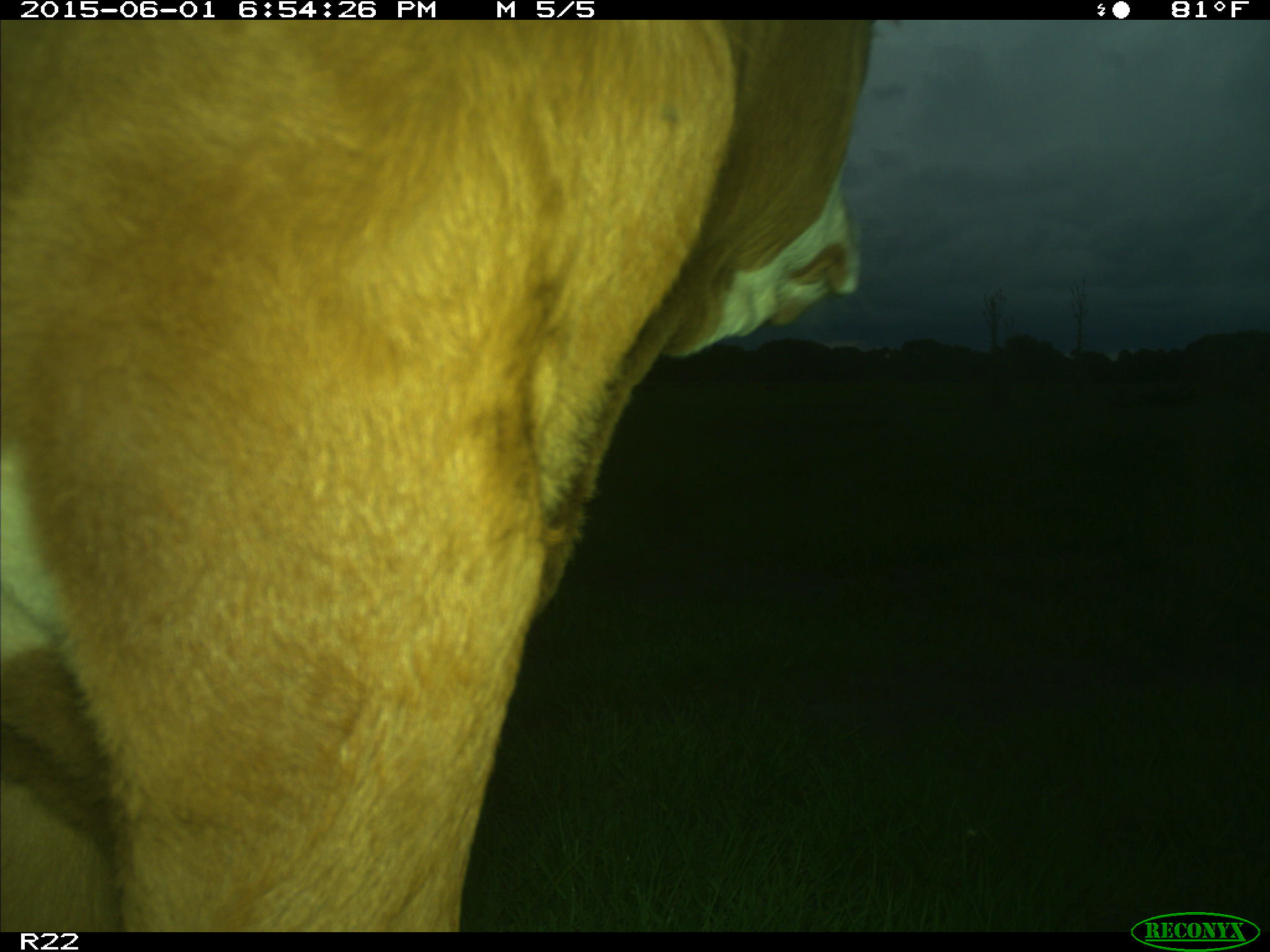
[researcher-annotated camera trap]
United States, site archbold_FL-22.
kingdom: Animalia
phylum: Chordata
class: Mammalia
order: Artiodactyla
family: Bovidae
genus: Bos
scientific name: Bos taurus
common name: domestic cow